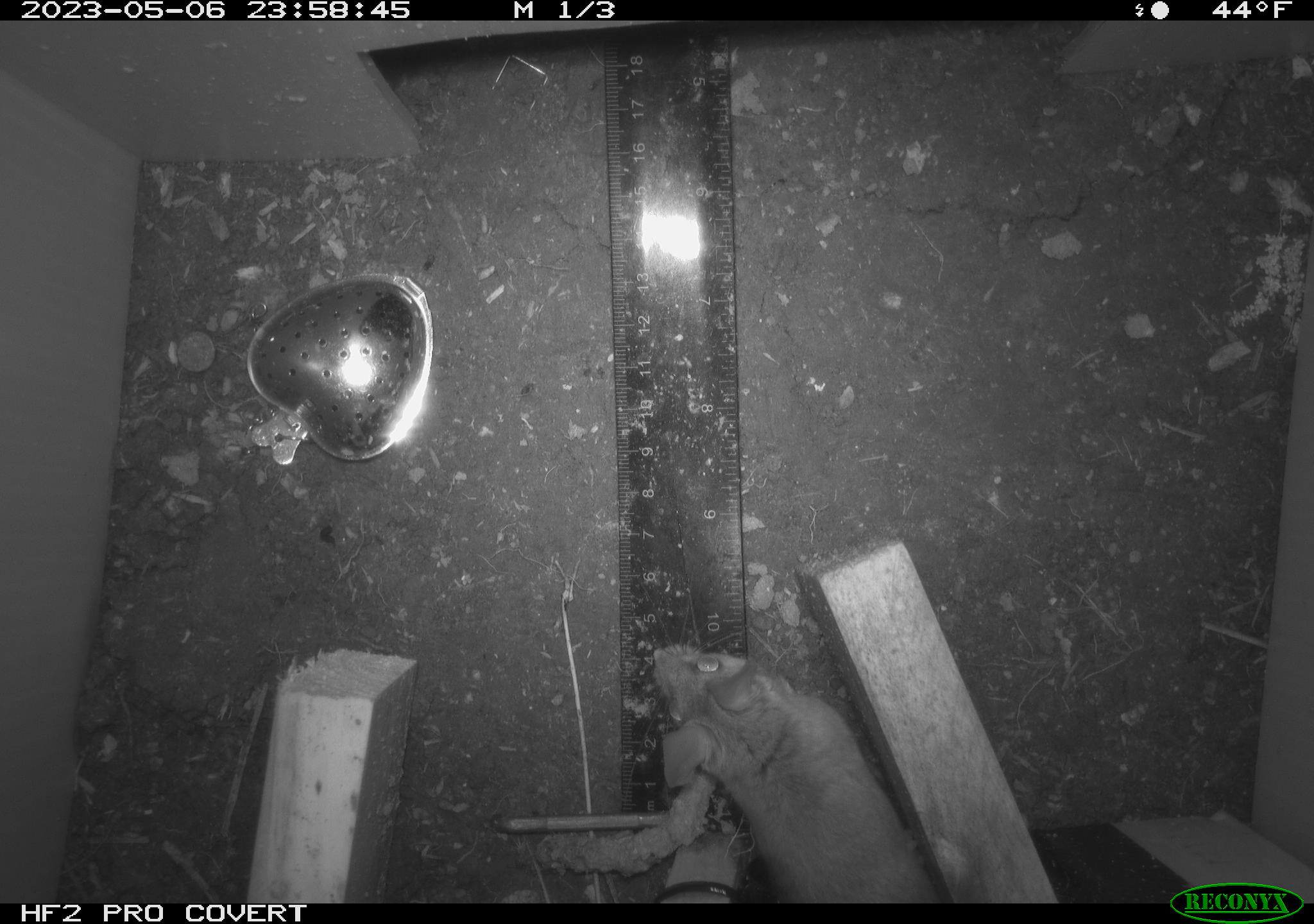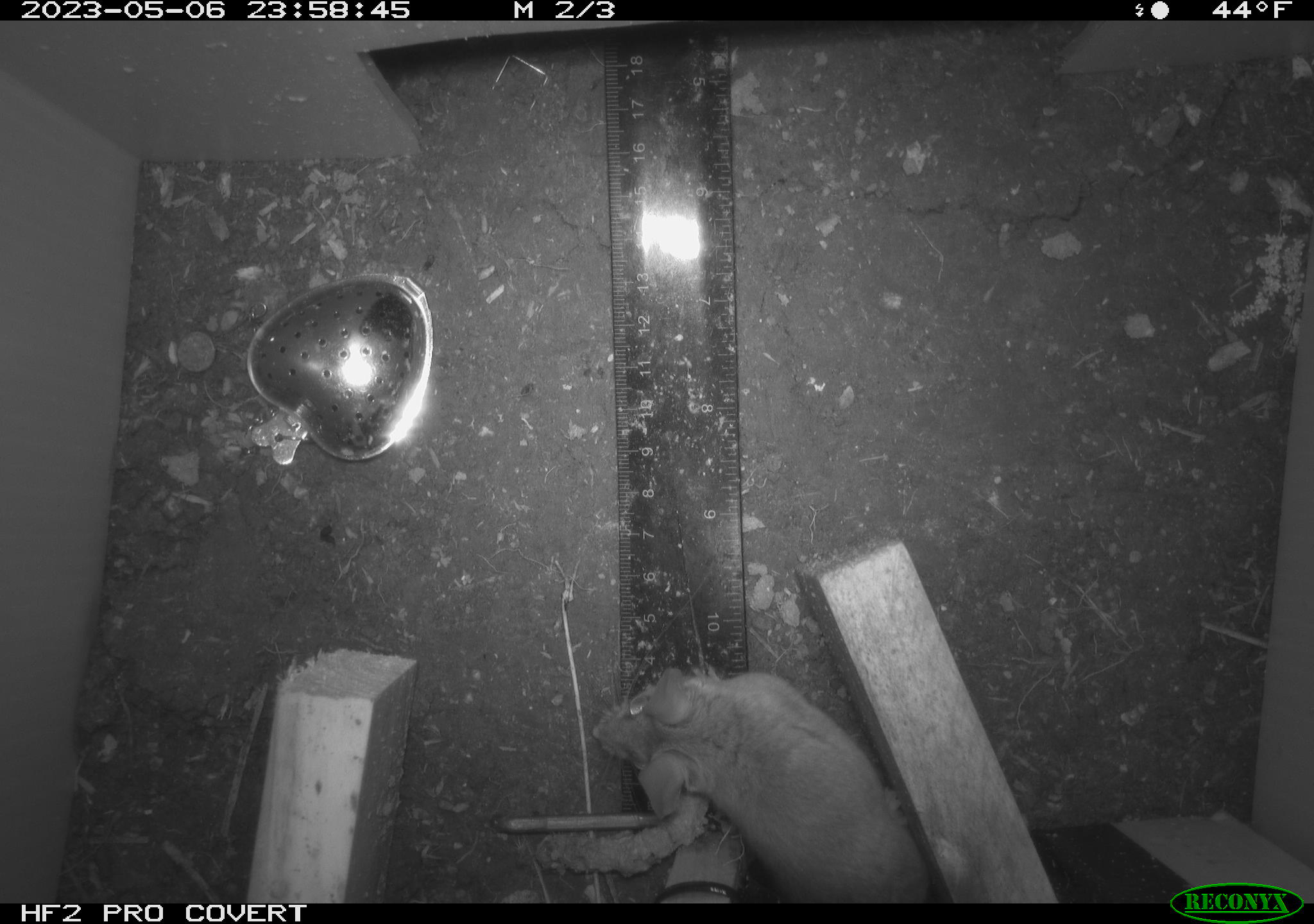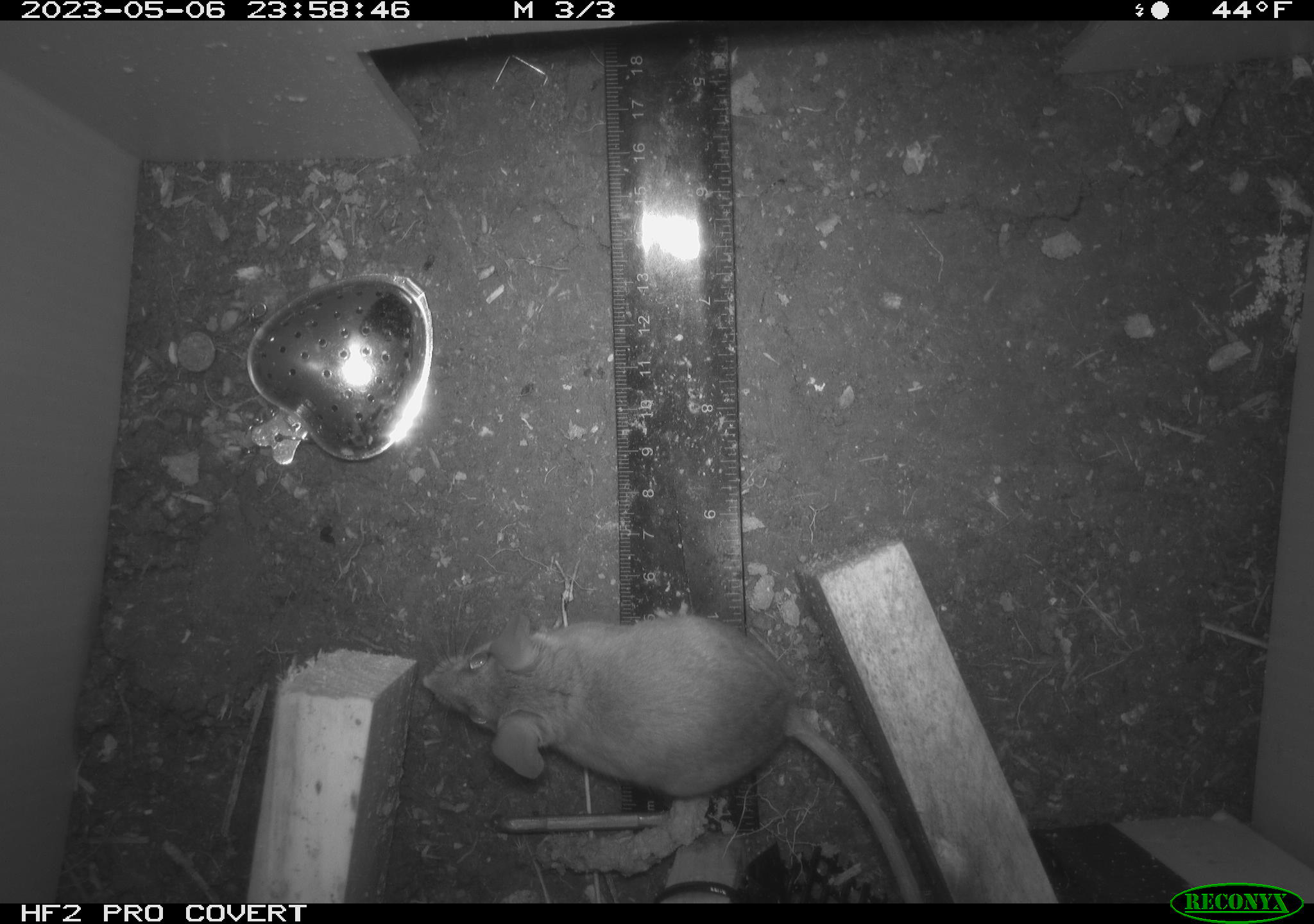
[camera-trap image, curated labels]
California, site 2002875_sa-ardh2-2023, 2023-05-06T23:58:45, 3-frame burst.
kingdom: Animalia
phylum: Chordata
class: Mammalia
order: Rodentia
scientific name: Rodentia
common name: mouse species